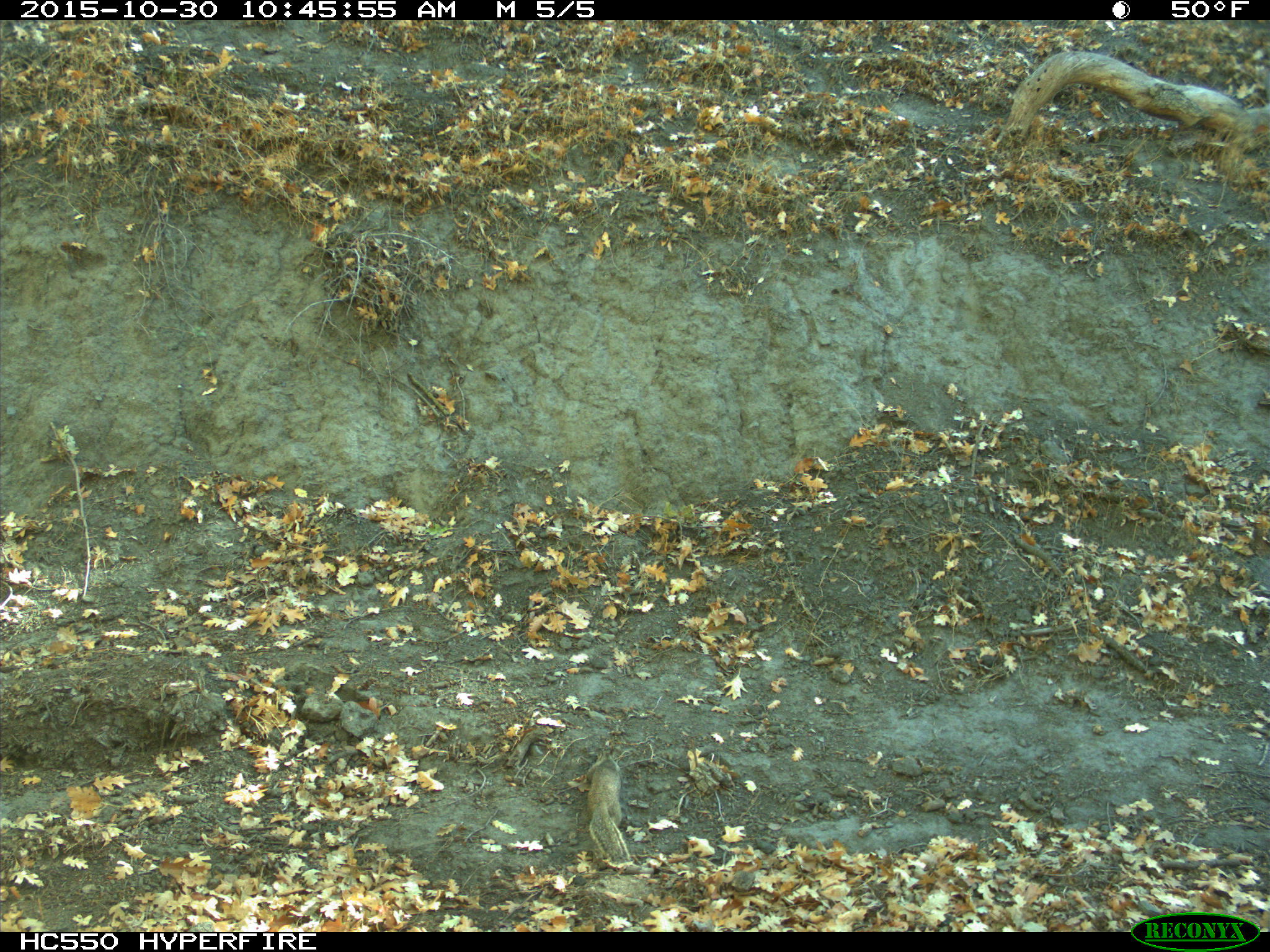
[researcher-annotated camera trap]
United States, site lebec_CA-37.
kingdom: Animalia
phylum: Chordata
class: Mammalia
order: Rodentia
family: Sciuridae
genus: Otospermophilus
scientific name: Otospermophilus beecheyi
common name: california ground squirrel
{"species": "Otospermophilus beecheyi (california ground squirrel)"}